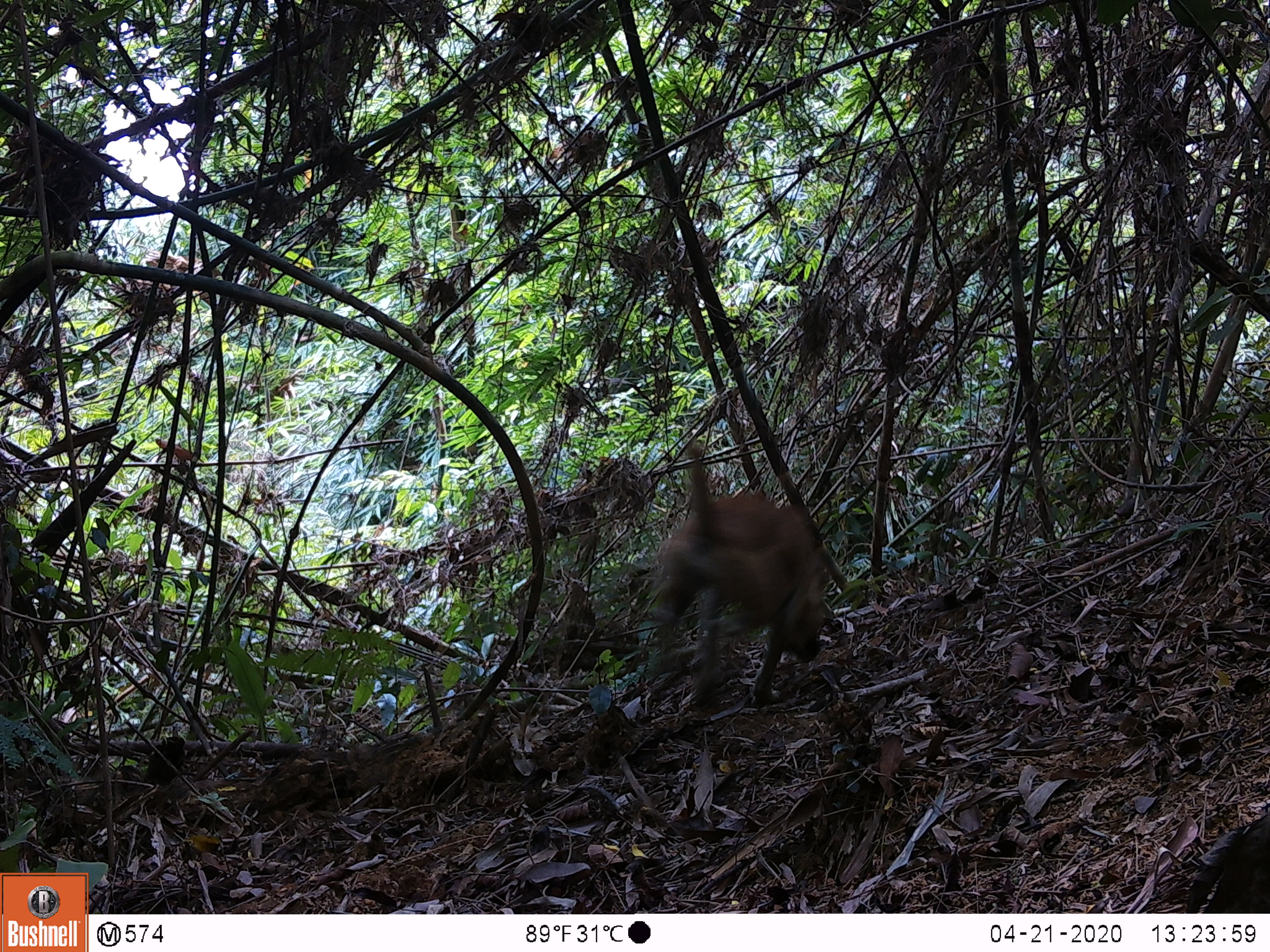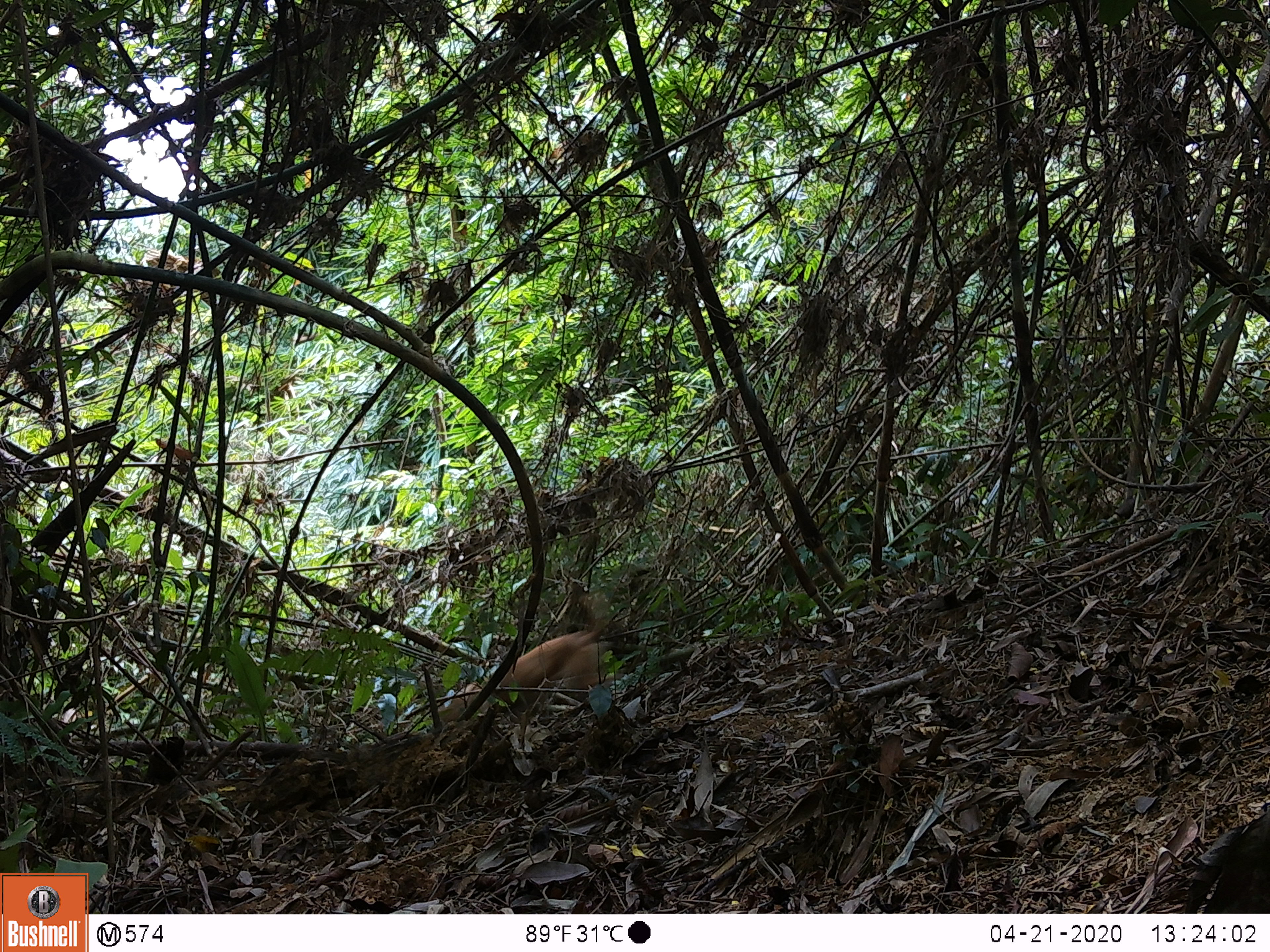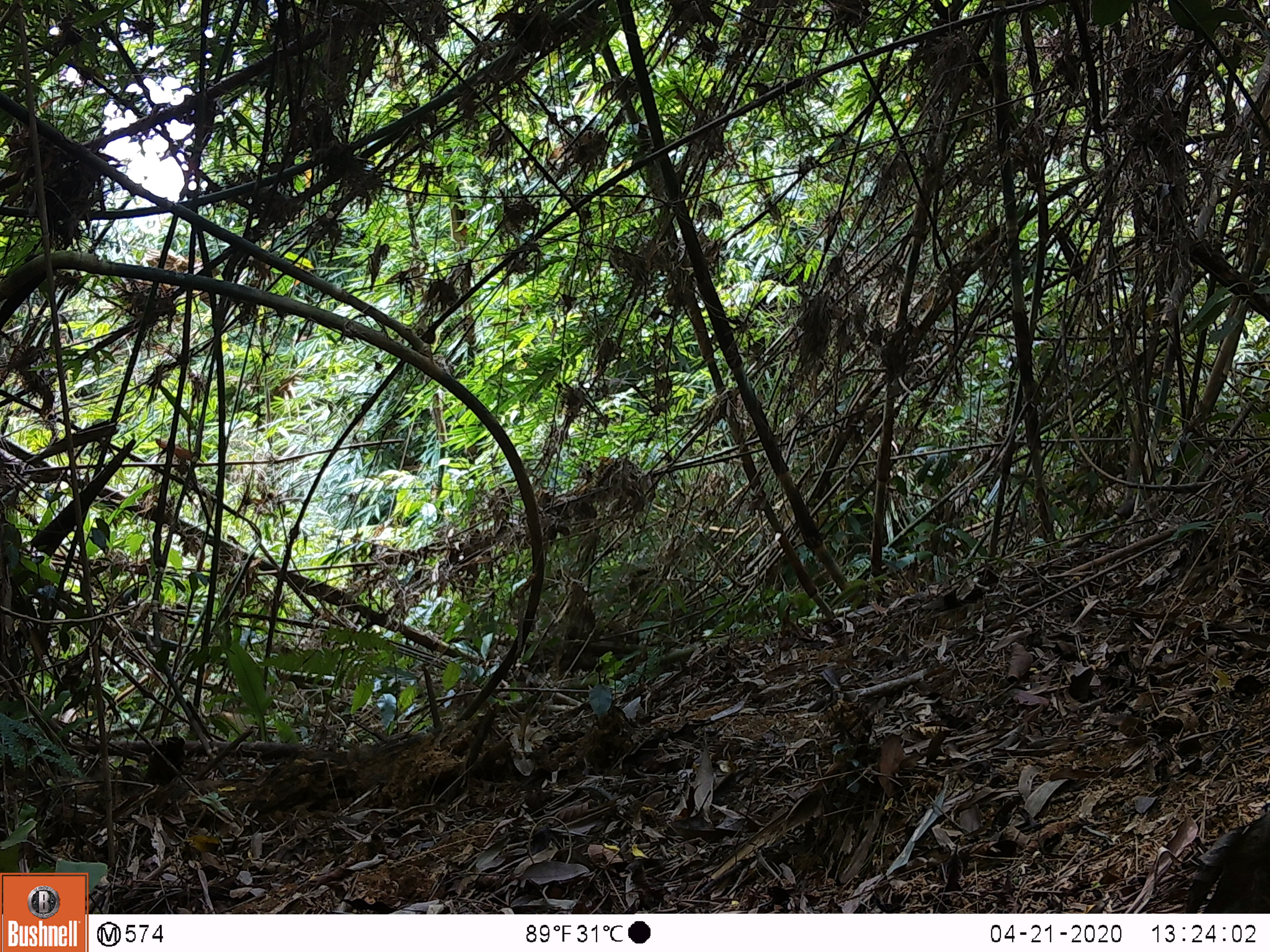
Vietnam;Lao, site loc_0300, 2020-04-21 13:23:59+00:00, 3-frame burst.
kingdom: Animalia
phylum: Chordata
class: Mammalia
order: Carnivora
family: Canidae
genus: Canis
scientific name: Canis familiaris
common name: domestic dog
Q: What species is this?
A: Domestic dog (Canis familiaris).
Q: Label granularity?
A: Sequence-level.